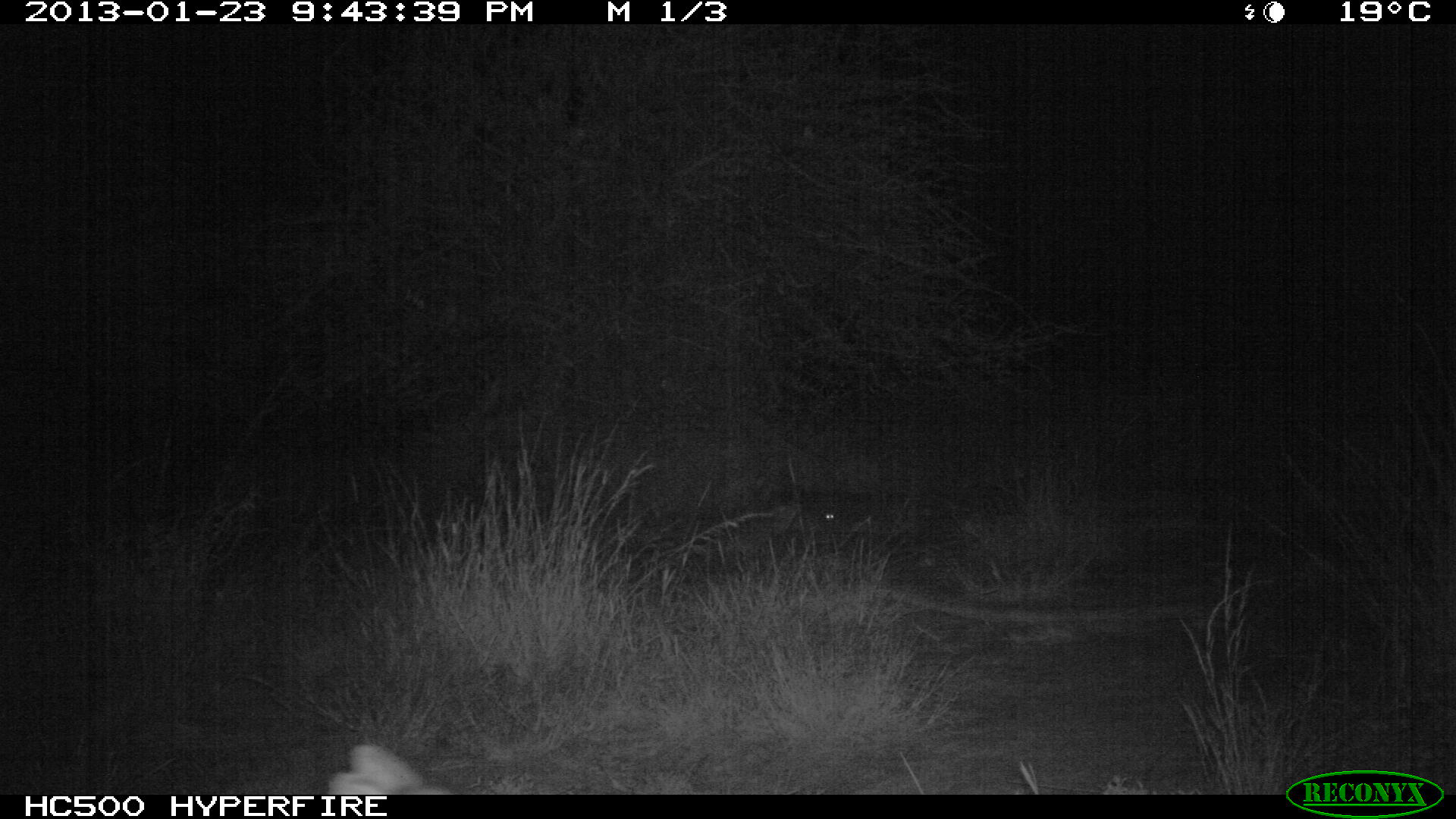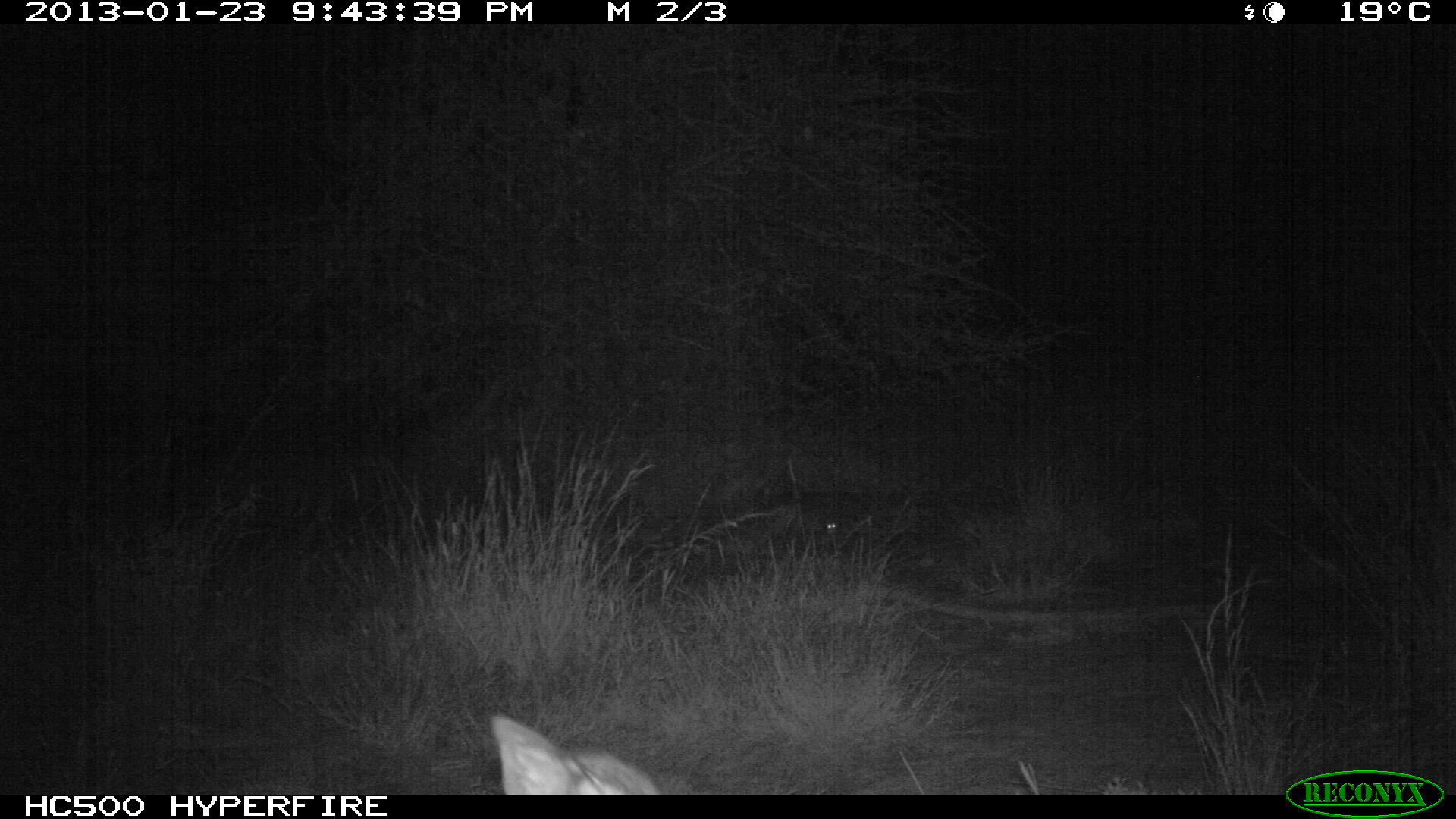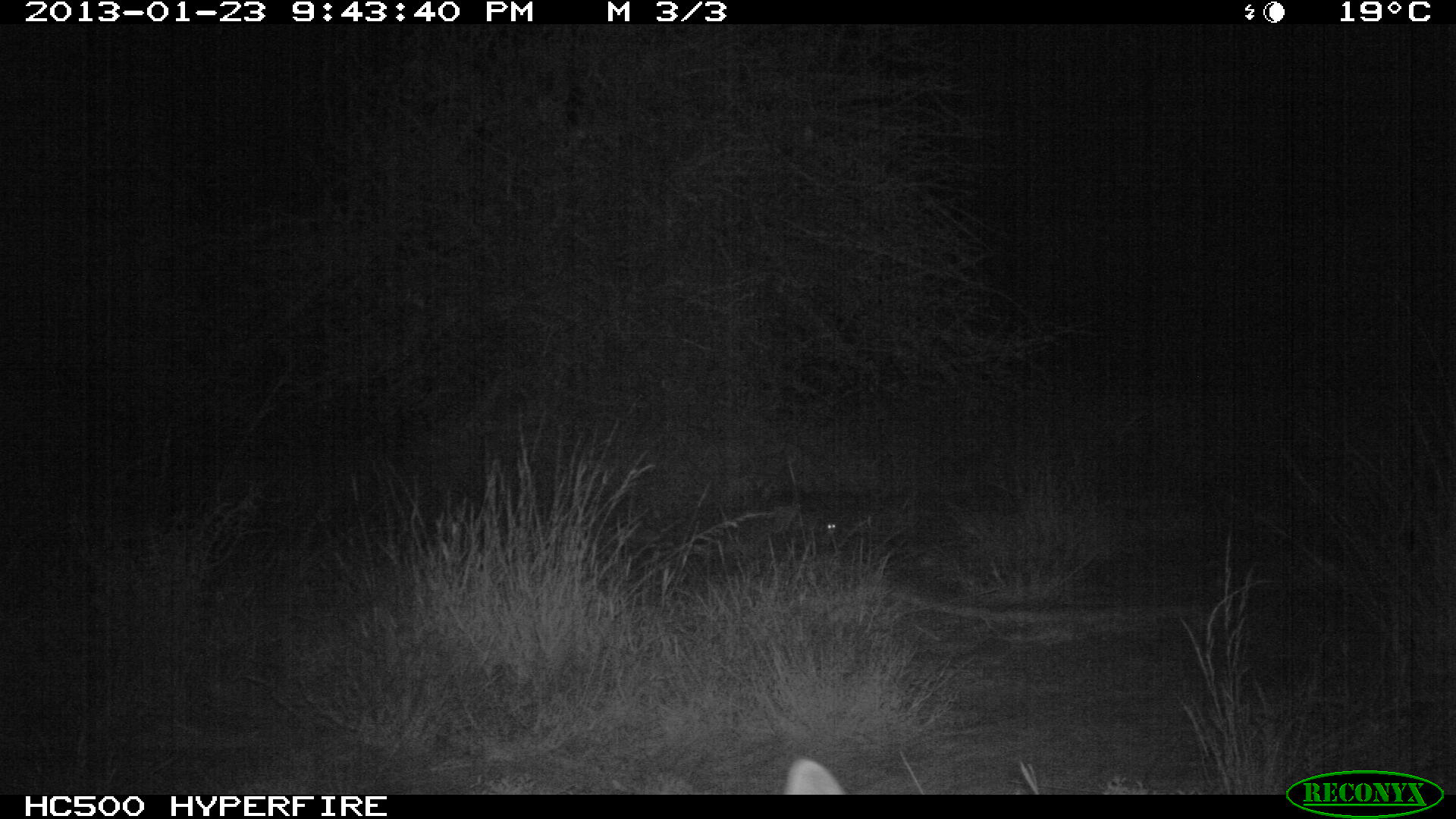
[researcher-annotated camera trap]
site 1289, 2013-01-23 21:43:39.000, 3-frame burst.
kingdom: Animalia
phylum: Chordata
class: Mammalia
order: Artiodactyla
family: Bovidae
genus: Madoqua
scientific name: Madoqua guentheri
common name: günther's dik-dik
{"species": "Madoqua guentheri (günther's dik-dik)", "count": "1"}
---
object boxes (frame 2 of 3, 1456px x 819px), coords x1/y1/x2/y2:
madoqua guentheri: 487/713/665/786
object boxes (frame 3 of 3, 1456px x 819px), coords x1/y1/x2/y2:
madoqua guentheri: 768/755/844/790